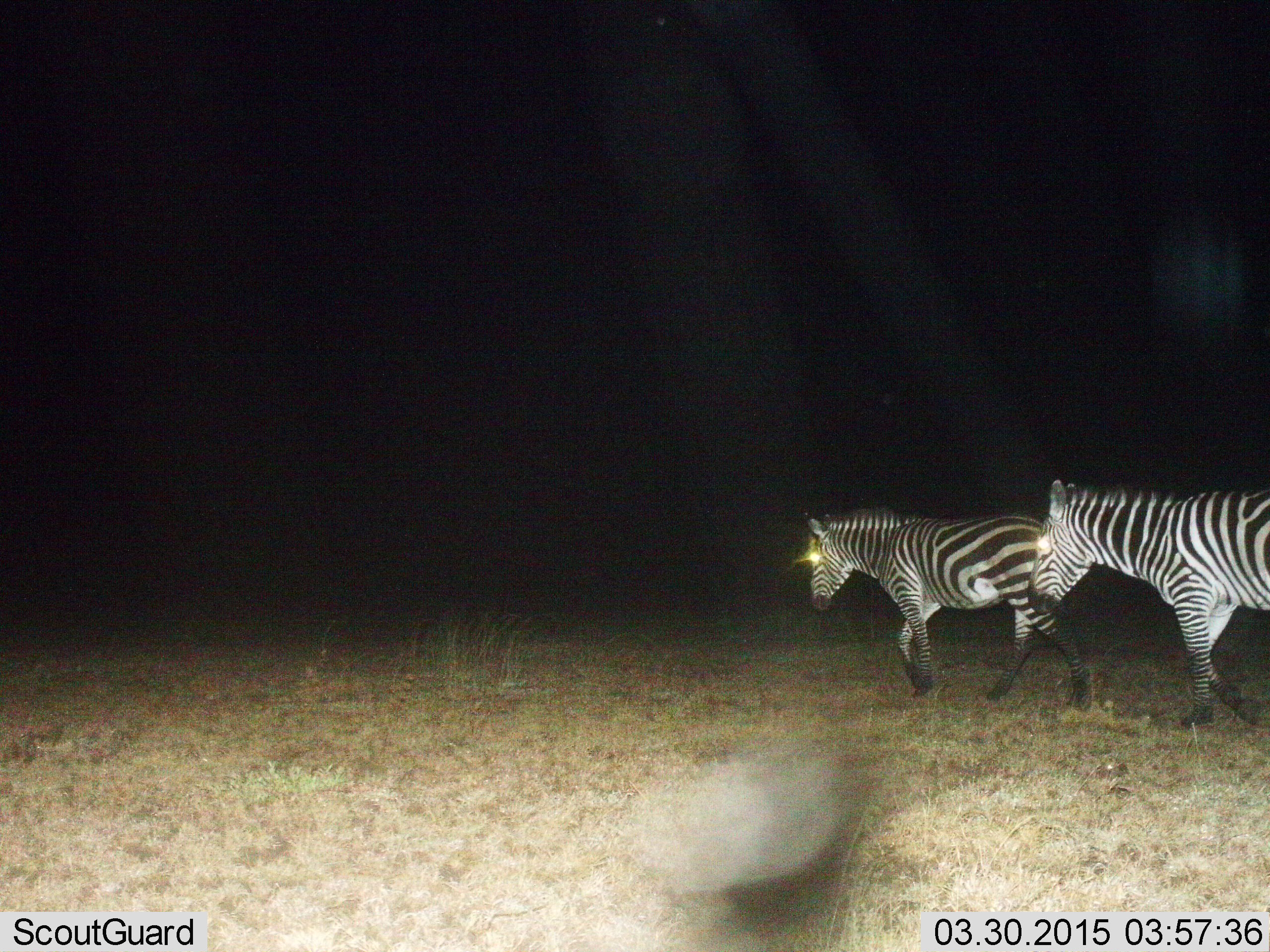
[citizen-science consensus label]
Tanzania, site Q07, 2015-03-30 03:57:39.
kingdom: Animalia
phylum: Chordata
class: Mammalia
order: Perissodactyla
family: Equidae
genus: Equus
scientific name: Equus quagga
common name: plains zebra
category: zebra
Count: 2.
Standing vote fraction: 10%.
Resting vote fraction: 0%.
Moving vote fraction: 90%.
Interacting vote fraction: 10%.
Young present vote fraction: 0%.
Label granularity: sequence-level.